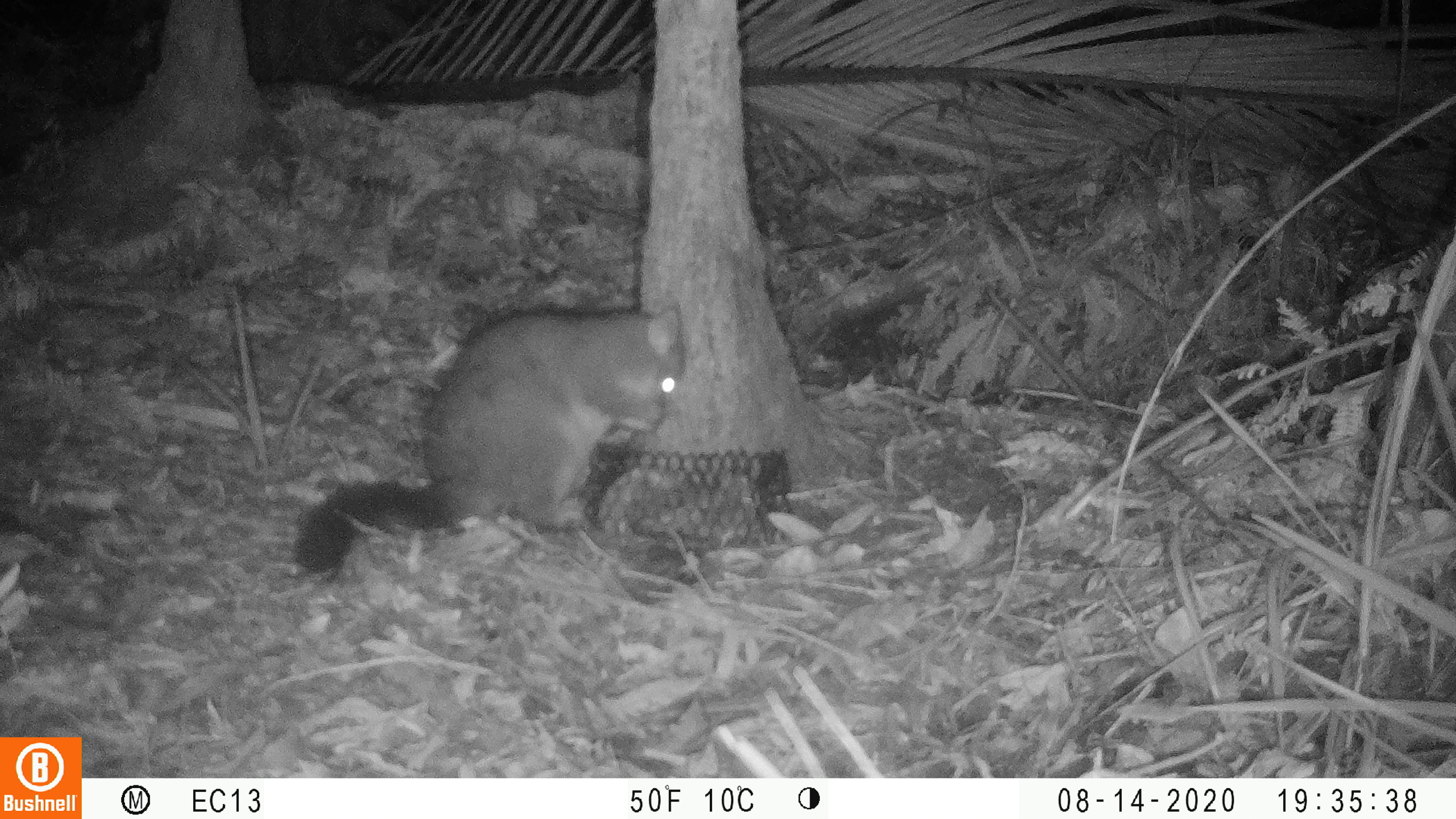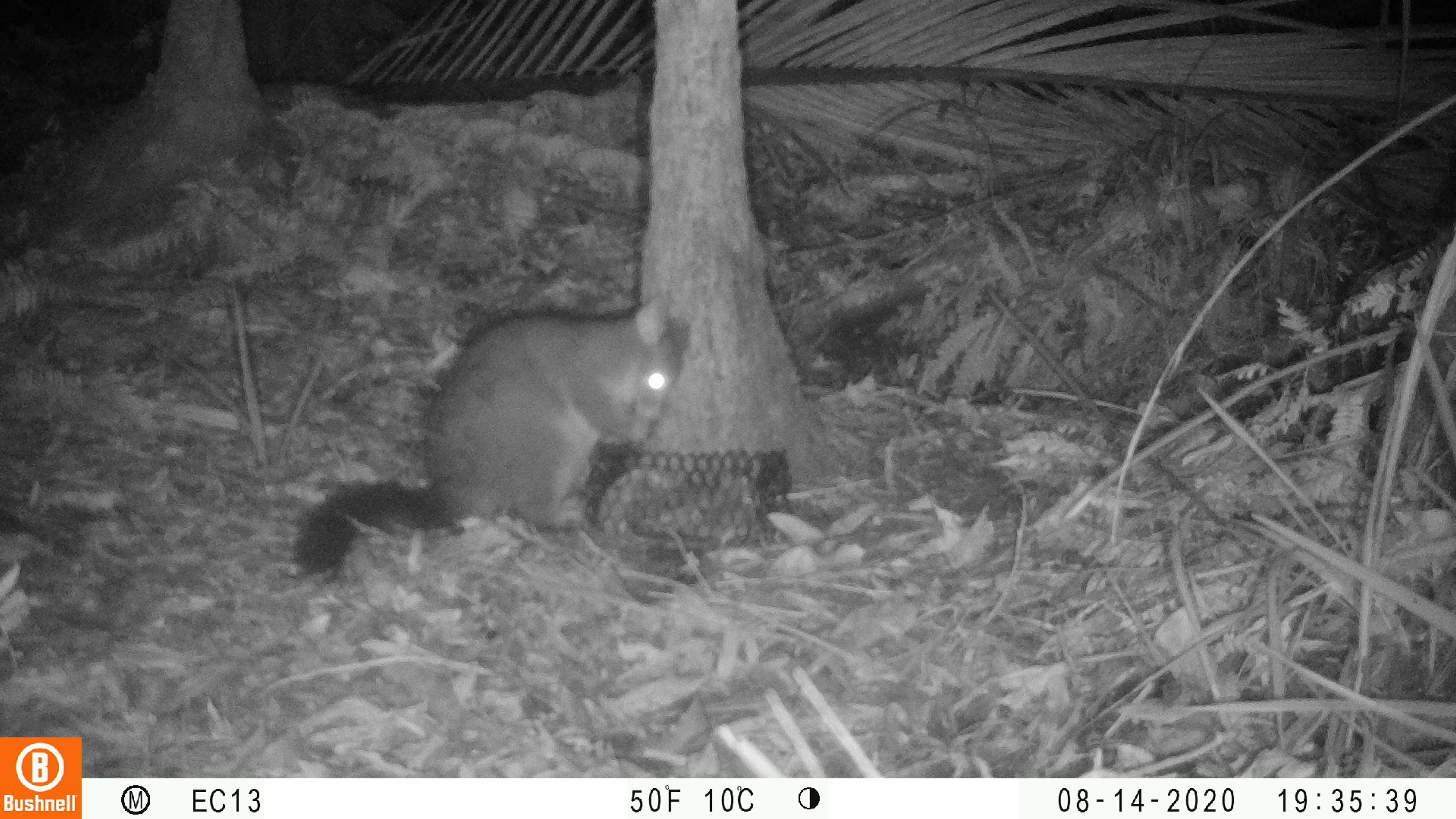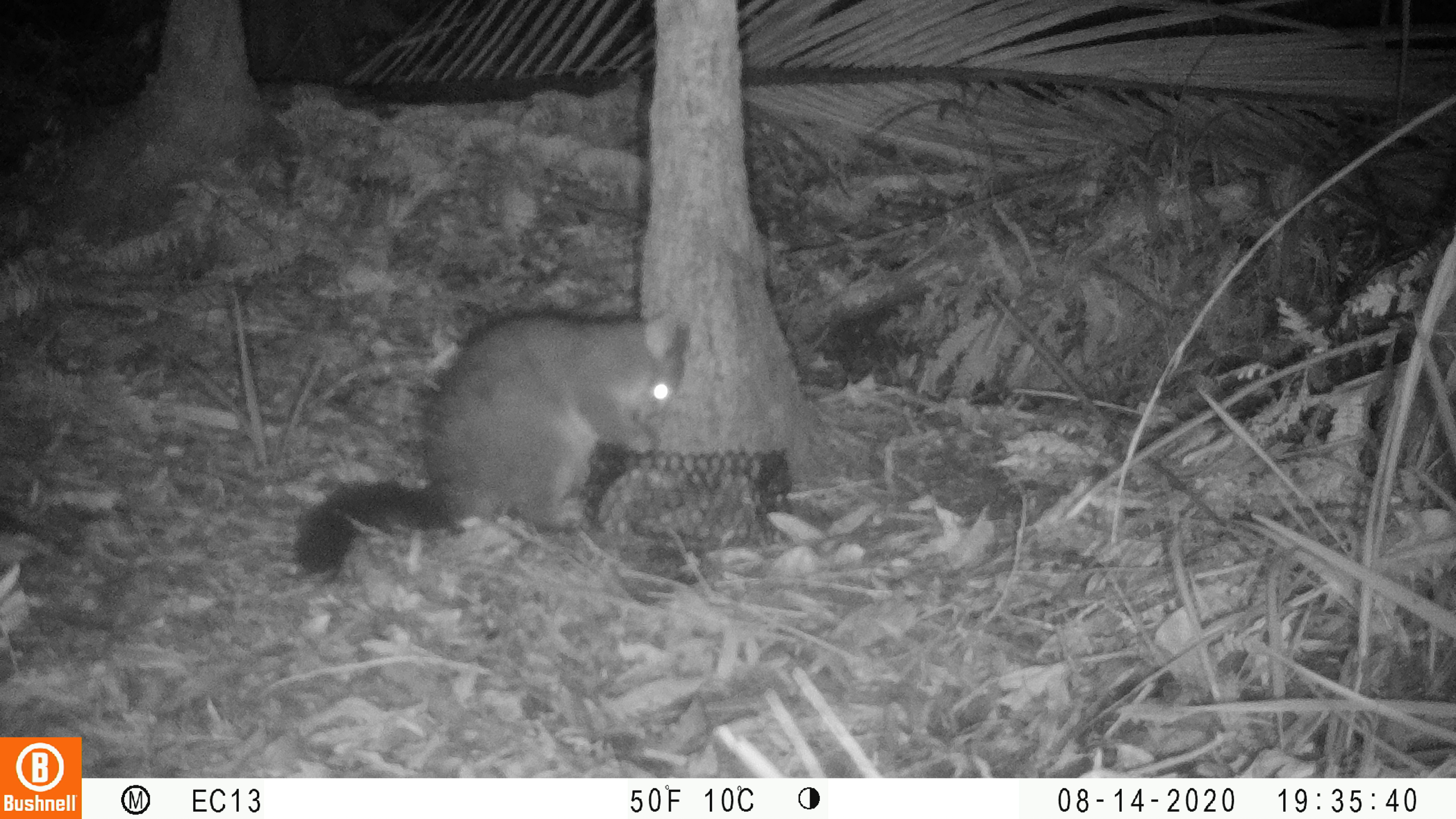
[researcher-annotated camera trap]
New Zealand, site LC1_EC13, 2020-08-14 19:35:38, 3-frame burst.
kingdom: Animalia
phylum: Chordata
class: Mammalia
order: Diprotodontia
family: Phalangeridae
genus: Trichosurus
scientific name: Trichosurus vulpecula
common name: common brushtail possum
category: possum